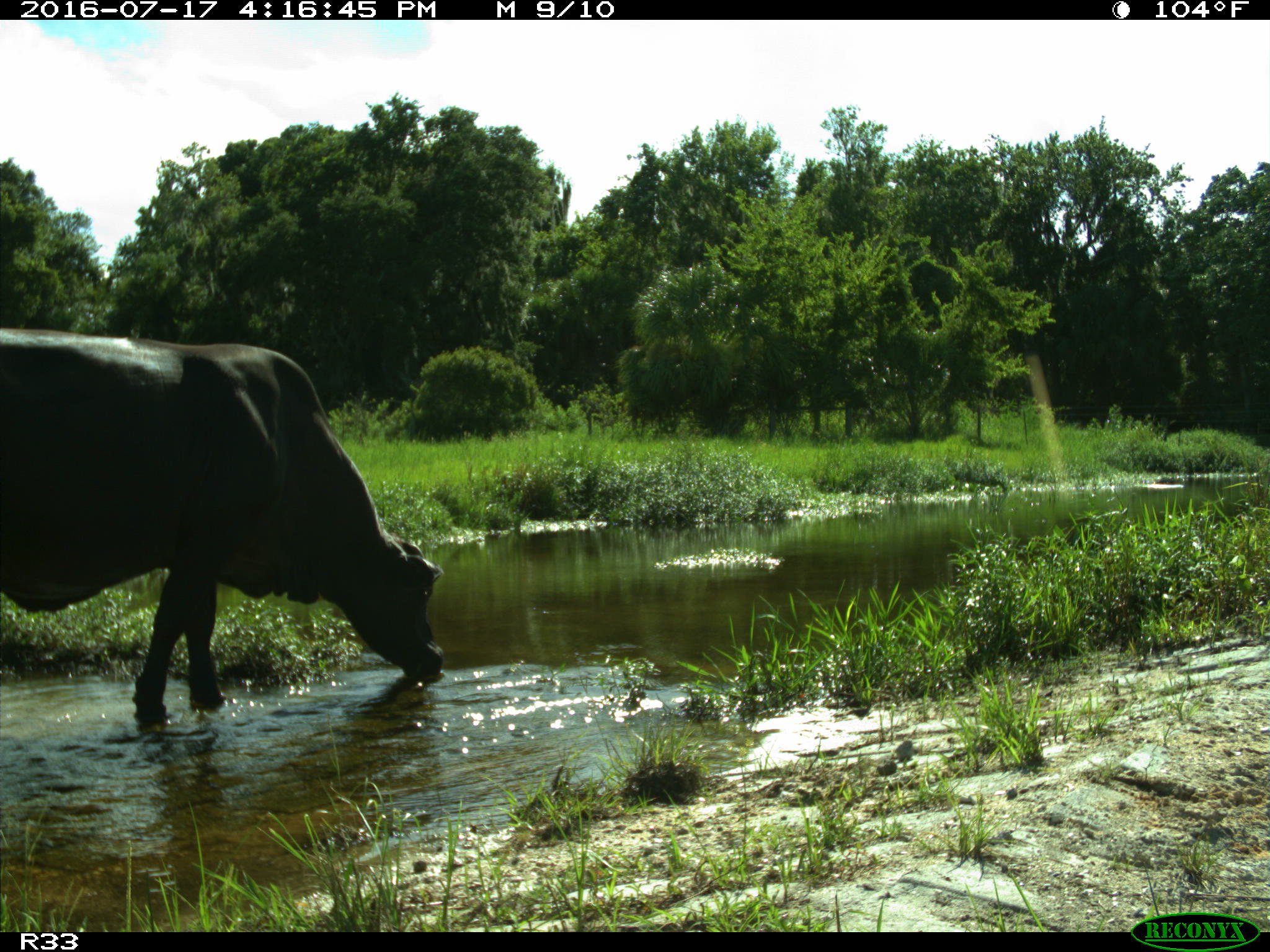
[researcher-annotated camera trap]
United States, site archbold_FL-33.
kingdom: Animalia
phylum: Chordata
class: Mammalia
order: Artiodactyla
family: Bovidae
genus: Bos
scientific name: Bos taurus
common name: domestic cow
Bos taurus (domestic cow).